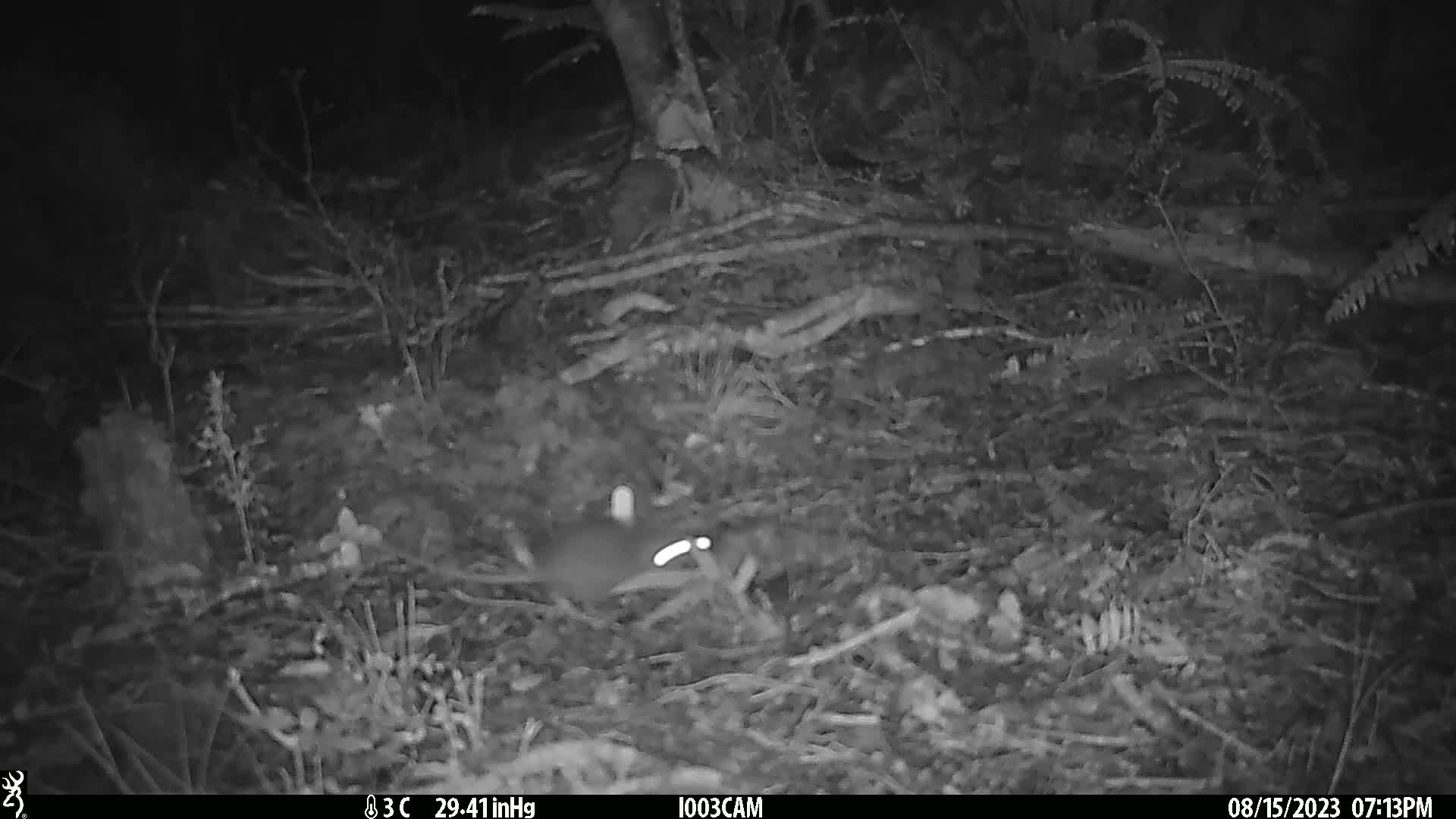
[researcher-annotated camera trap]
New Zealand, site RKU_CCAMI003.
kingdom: Animalia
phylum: Chordata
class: Mammalia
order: Rodentia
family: Muridae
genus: Rattus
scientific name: Rattus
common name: rat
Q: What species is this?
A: Rat (Rattus).